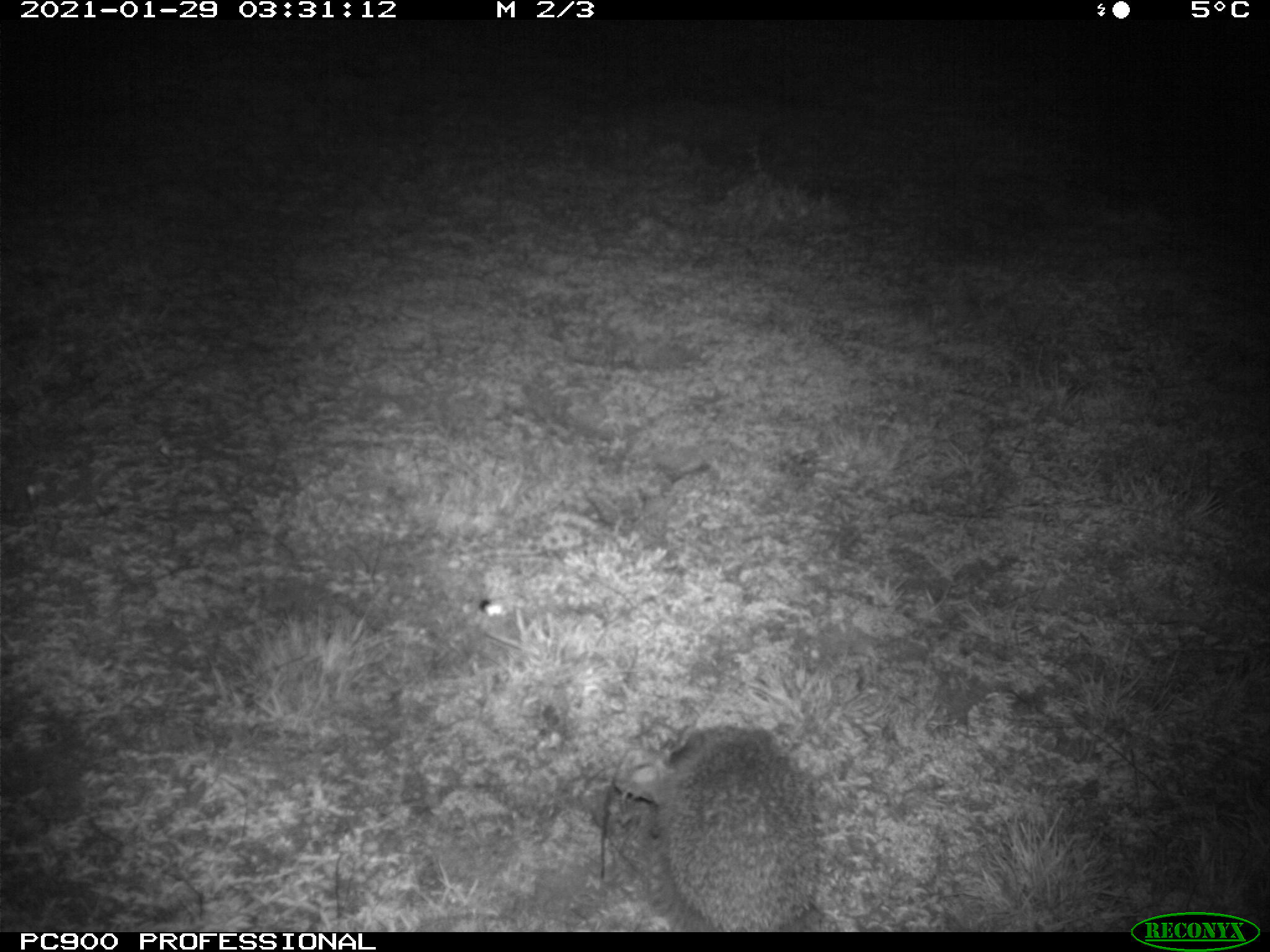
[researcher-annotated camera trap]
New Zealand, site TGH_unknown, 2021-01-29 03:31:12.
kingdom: Animalia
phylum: Chordata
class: Mammalia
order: Eulipotyphla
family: Erinaceidae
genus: Erinaceus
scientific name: Erinaceus europaeus europaeus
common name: european hedgehog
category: hedgehog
Hedgehog (european hedgehog) (Erinaceus europaeus europaeus).